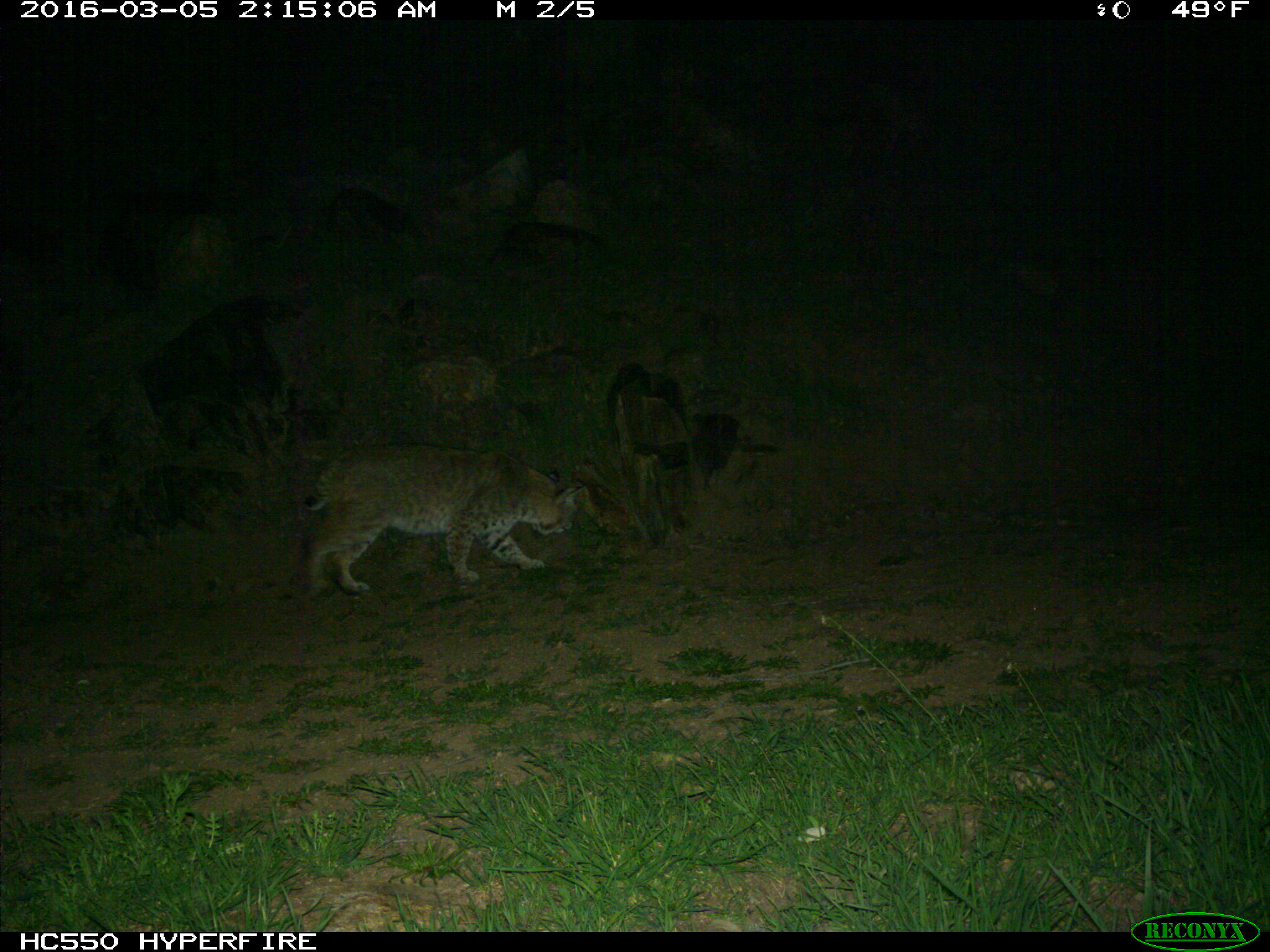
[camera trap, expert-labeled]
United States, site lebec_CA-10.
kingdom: Animalia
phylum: Chordata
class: Mammalia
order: Carnivora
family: Felidae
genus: Lynx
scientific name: Lynx rufus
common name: bobcat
Lynx rufus (bobcat).